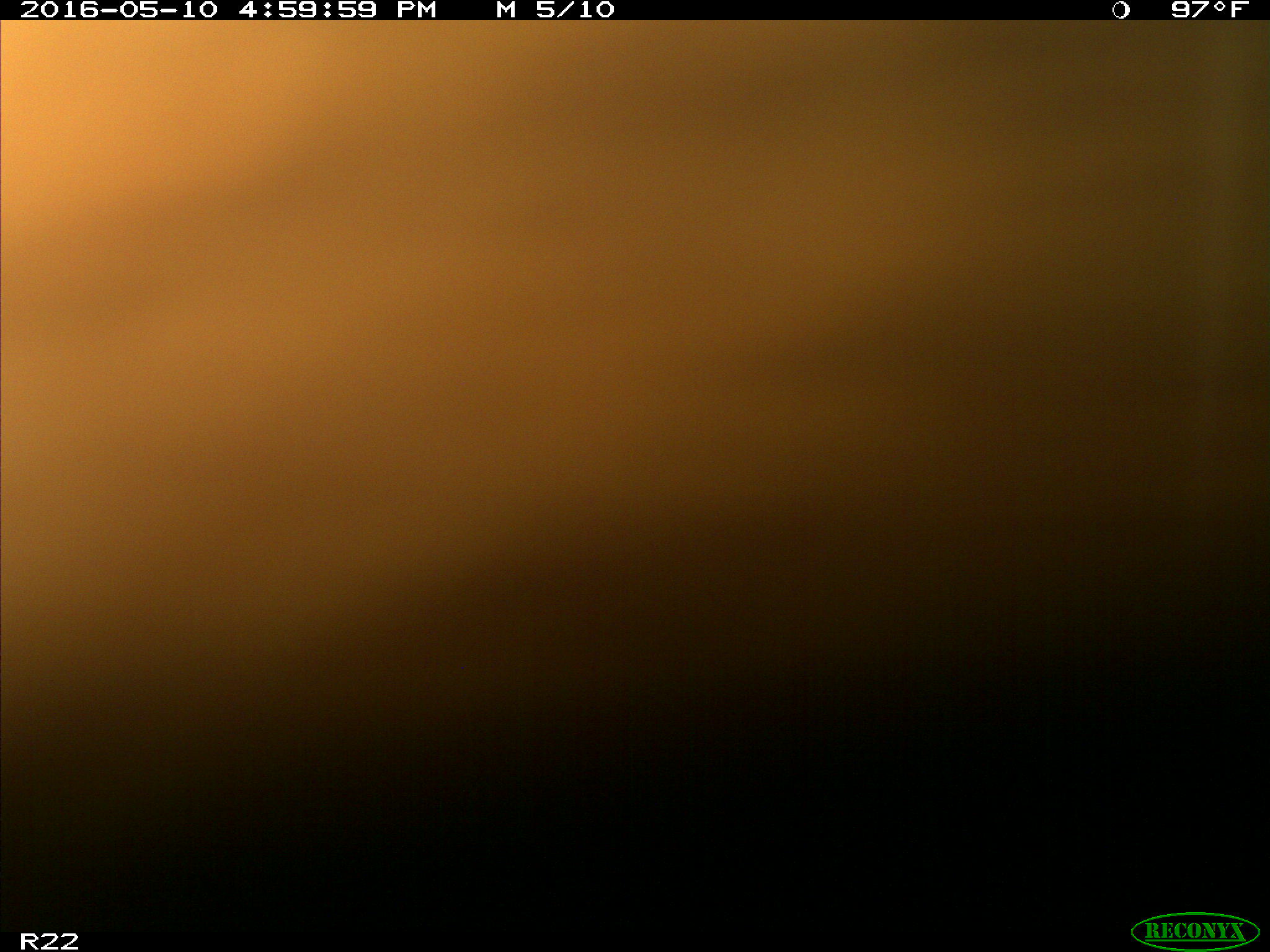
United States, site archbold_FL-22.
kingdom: Animalia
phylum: Chordata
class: Mammalia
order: Artiodactyla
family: Bovidae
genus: Bos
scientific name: Bos taurus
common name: domestic cow